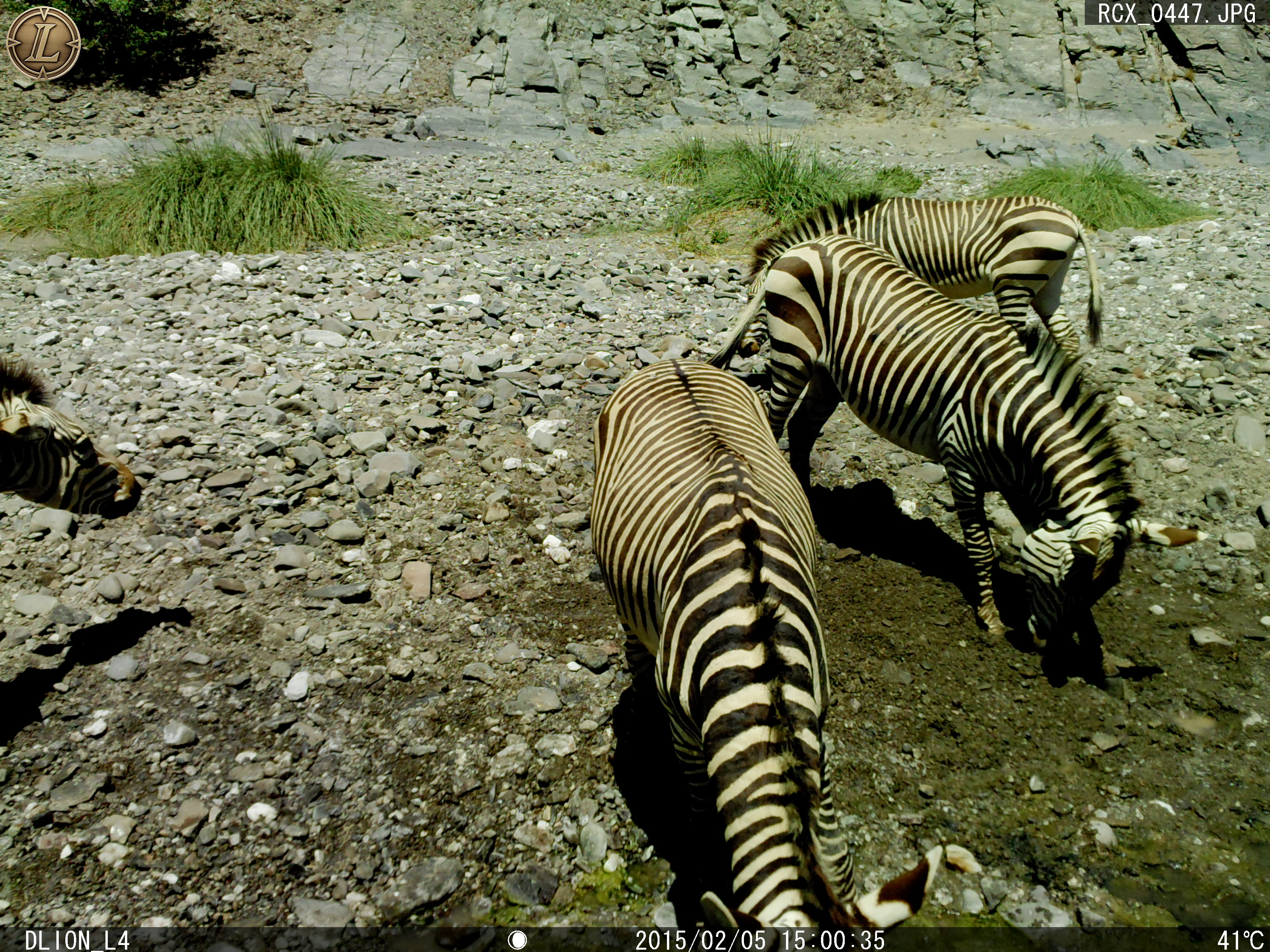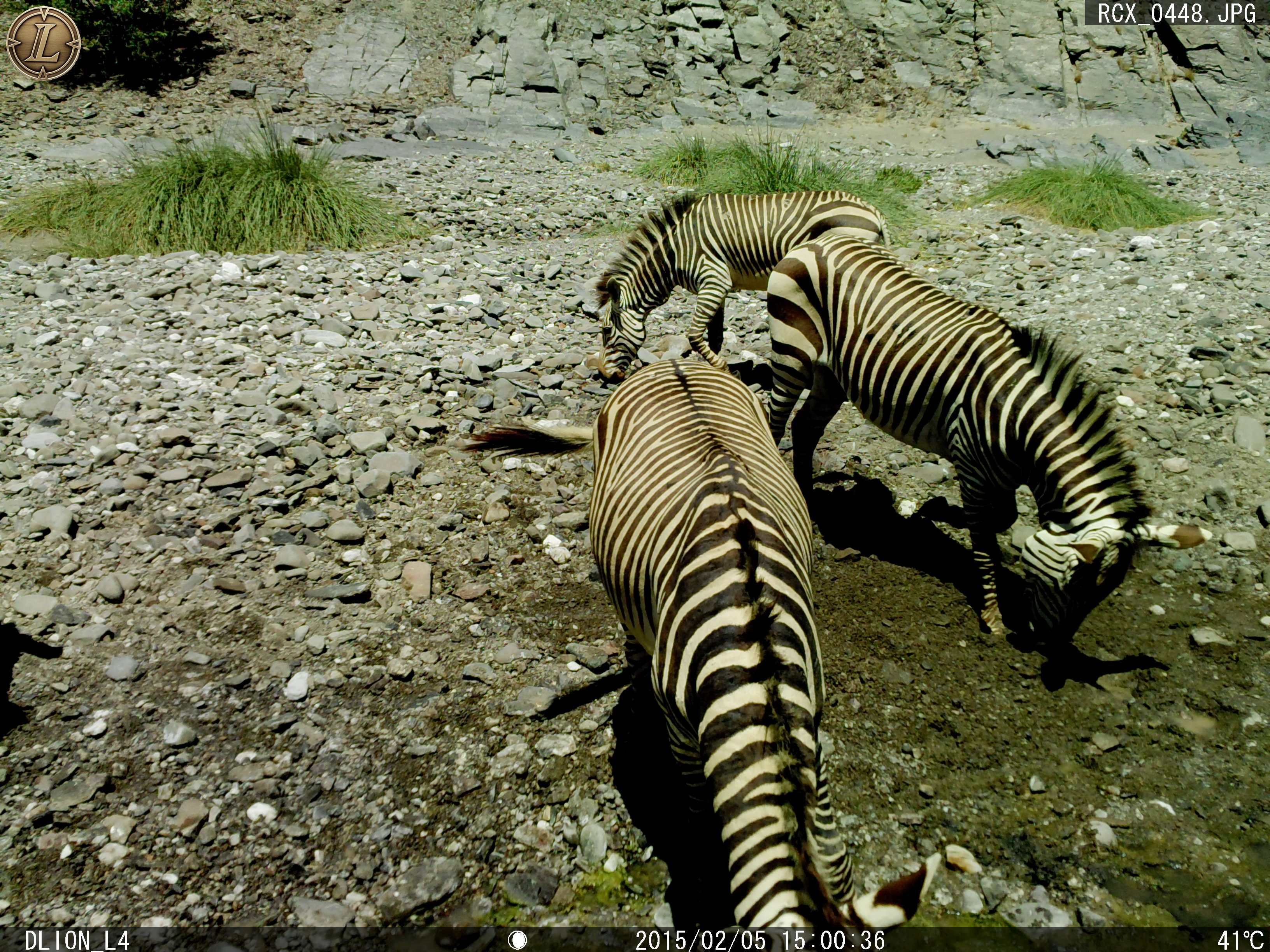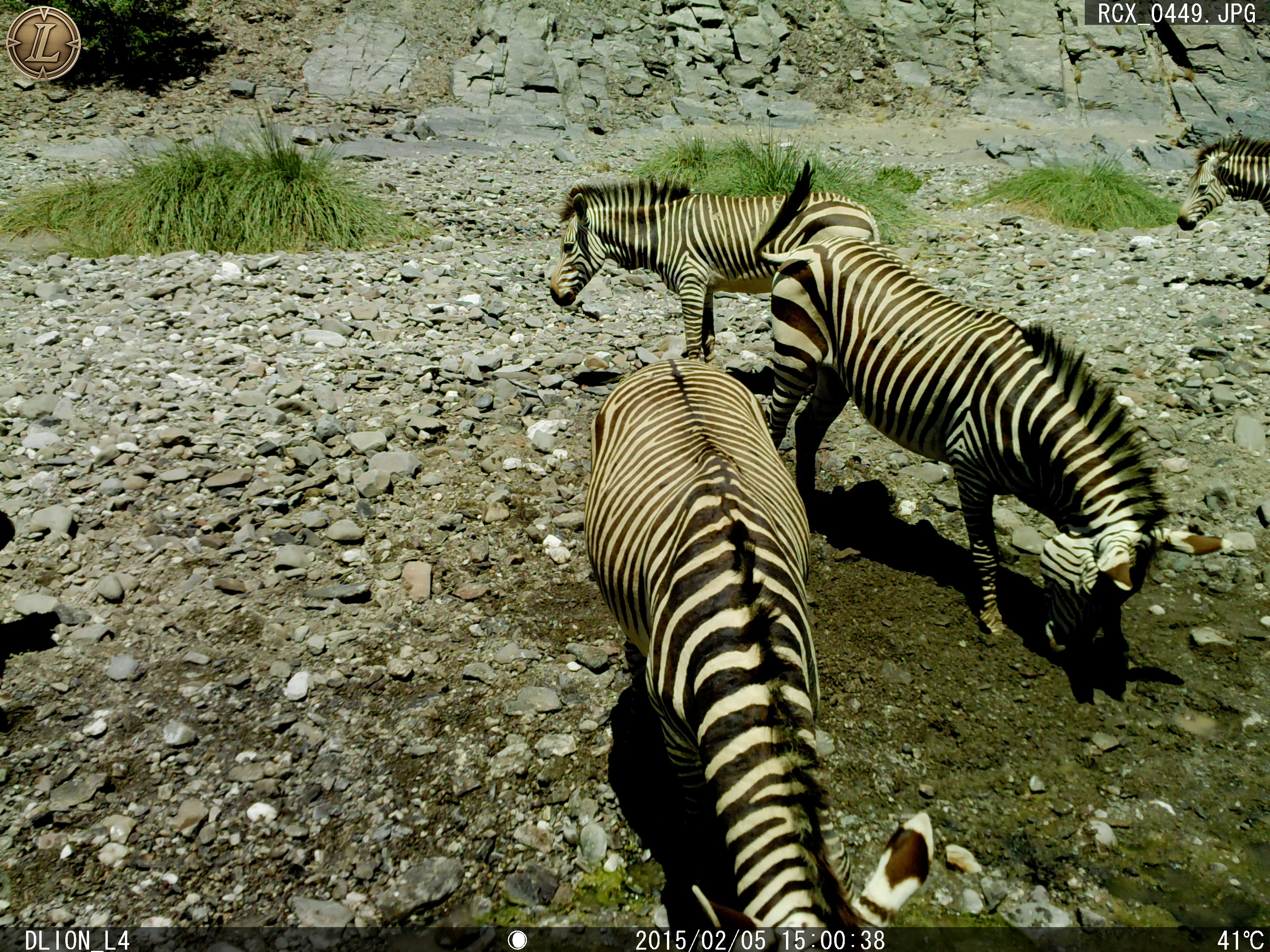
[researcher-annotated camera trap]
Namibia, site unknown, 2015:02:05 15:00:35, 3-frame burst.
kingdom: Animalia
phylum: Chordata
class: Mammalia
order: Perissodactyla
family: Equidae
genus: Equus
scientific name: Equus zebra hartmannae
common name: hartmann's mountain zebra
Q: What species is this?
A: Equus zebra hartmannae (hartmann's mountain zebra).